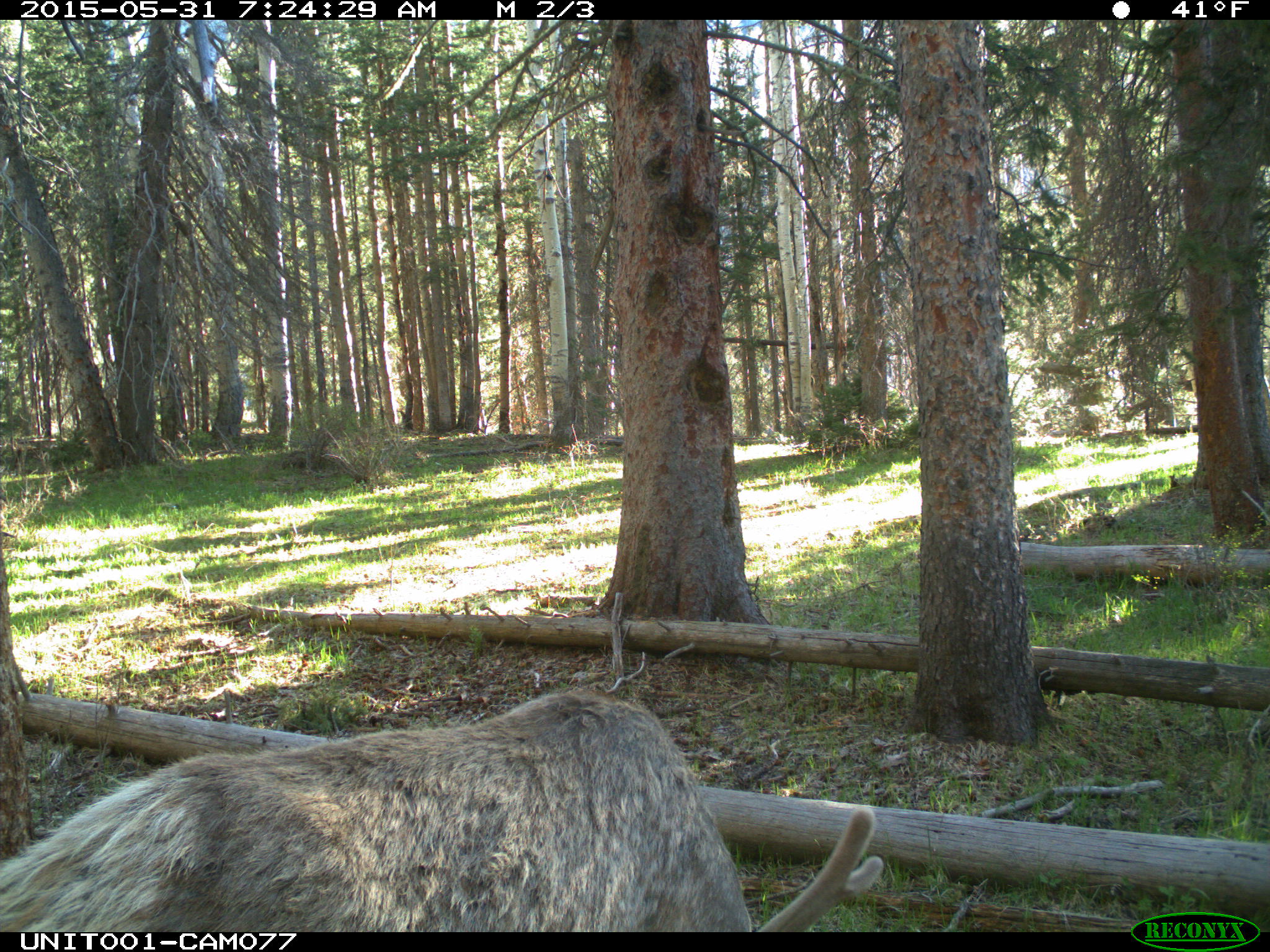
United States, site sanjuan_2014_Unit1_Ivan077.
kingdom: Animalia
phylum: Chordata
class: Mammalia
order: Artiodactyla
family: Cervidae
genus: Cervus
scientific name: Cervus elaphus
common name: red deer